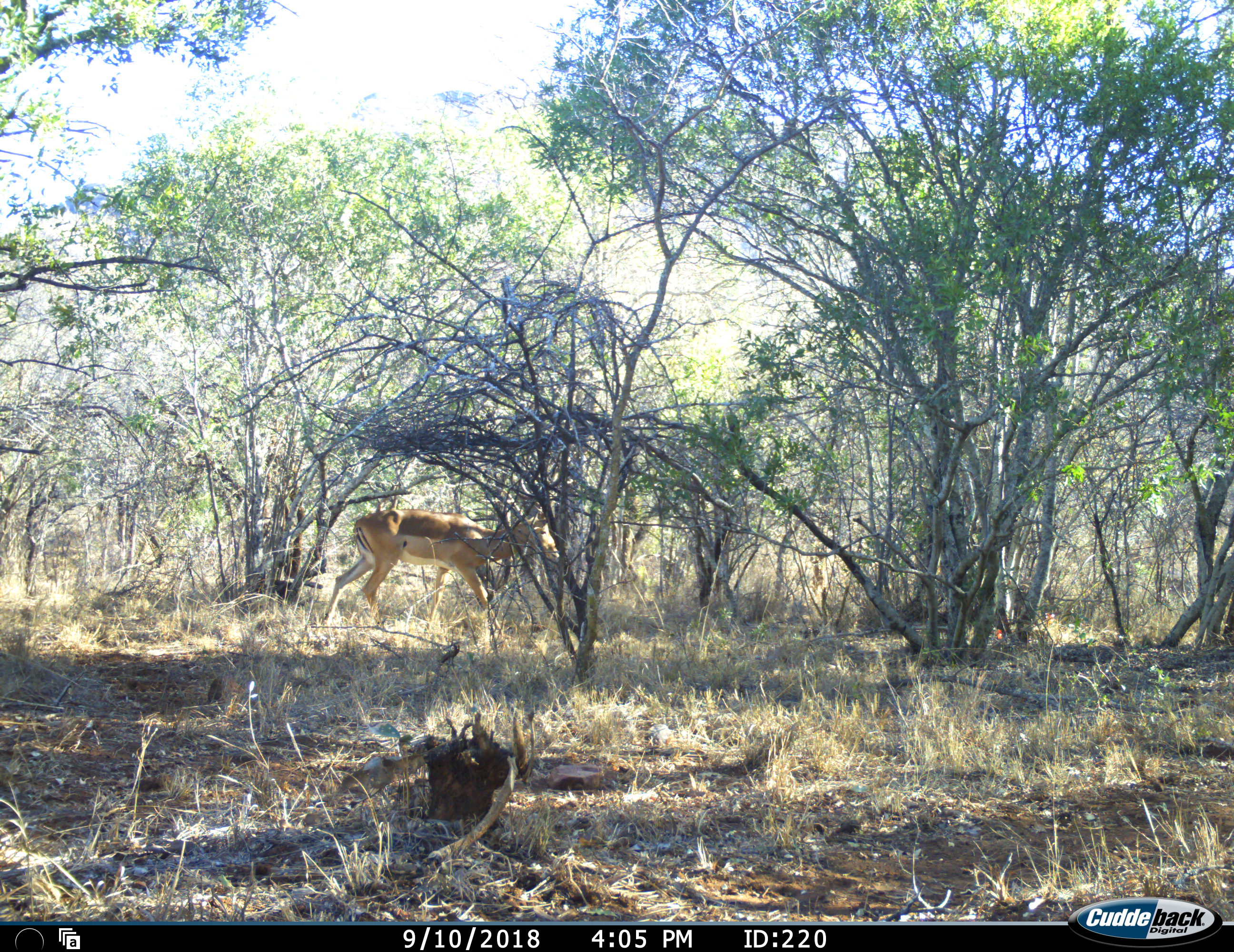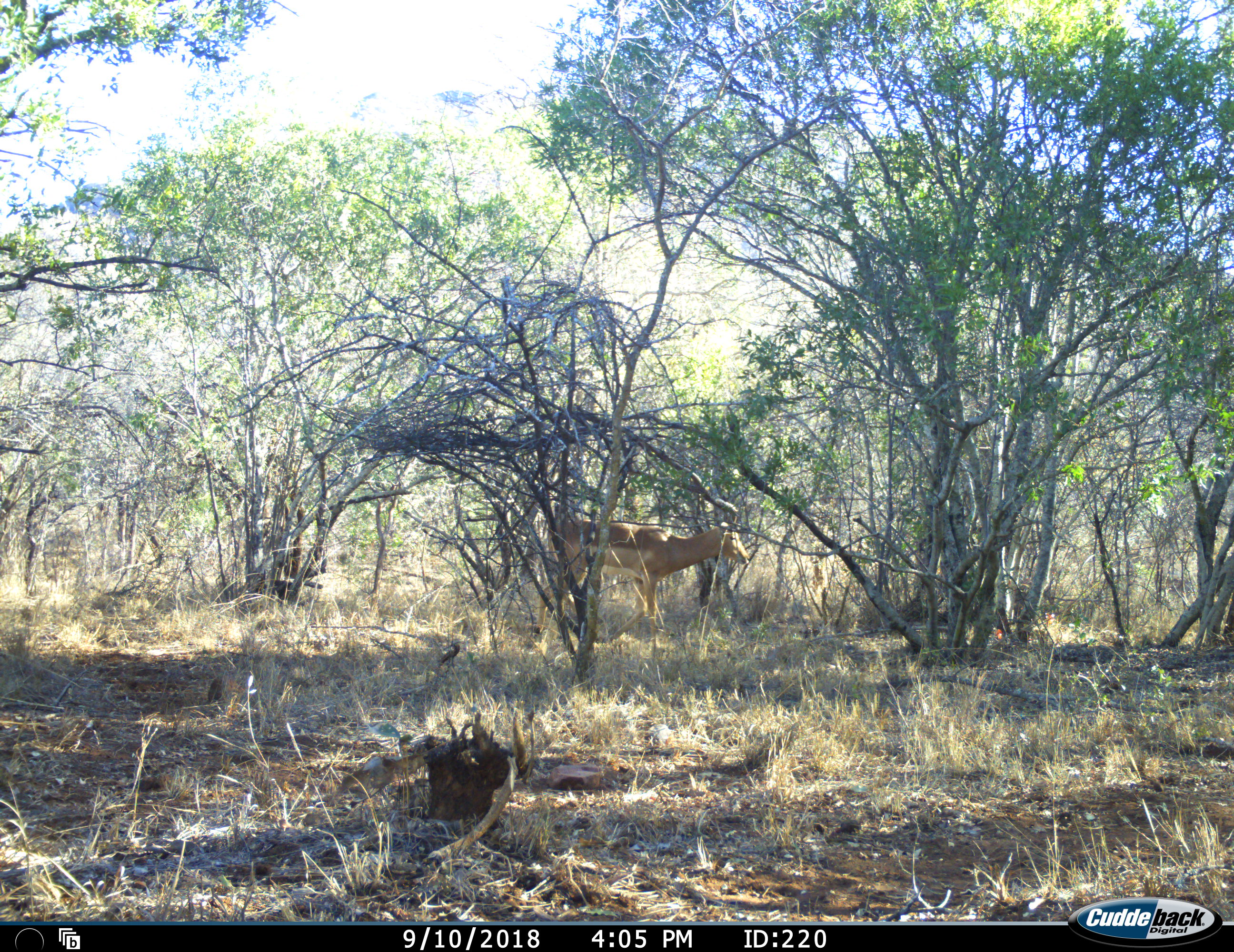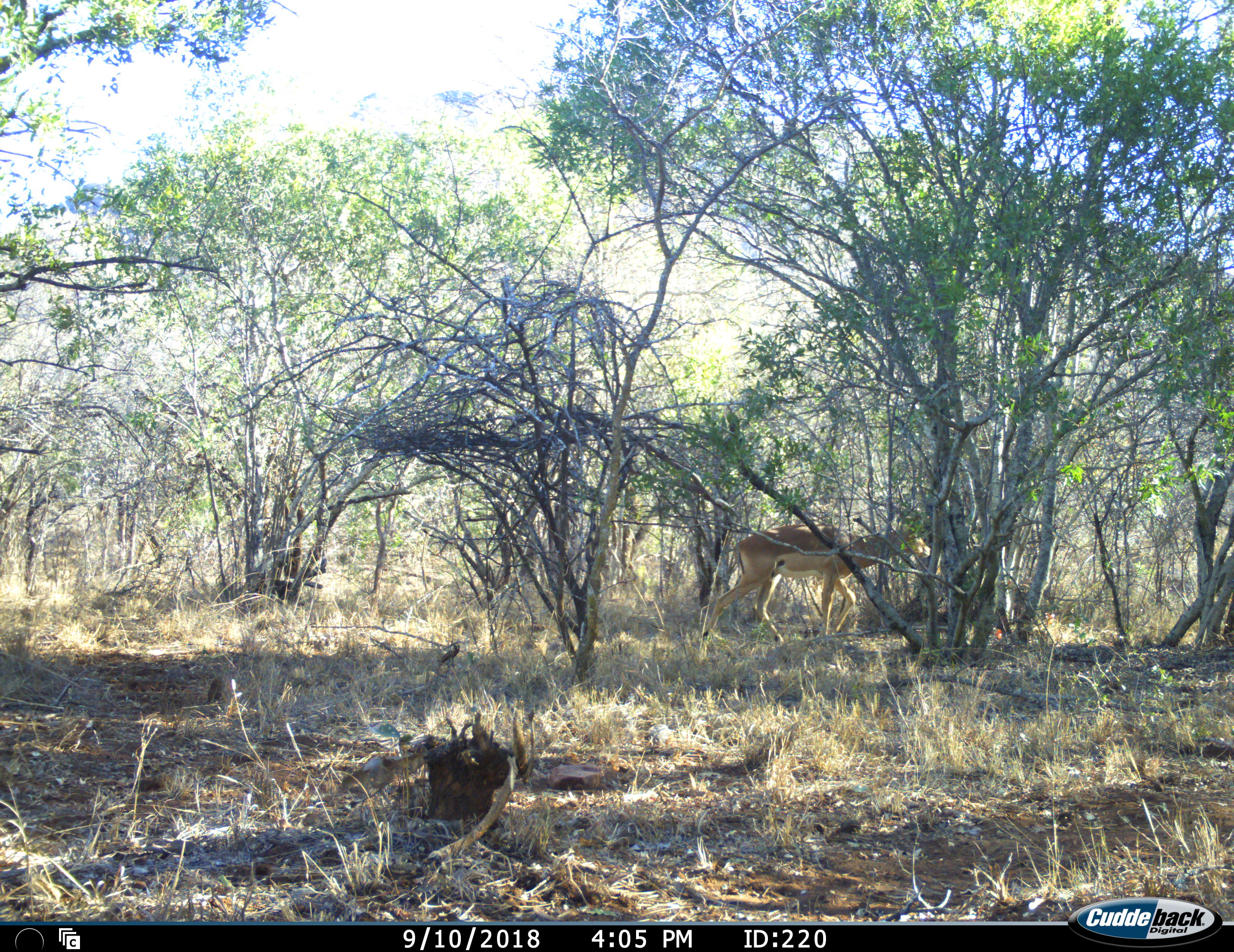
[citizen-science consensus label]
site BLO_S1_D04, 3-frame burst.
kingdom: Animalia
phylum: Chordata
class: Mammalia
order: Artiodactyla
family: Bovidae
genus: Aepyceros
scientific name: Aepyceros melampus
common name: impala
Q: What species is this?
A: Impala (Aepyceros melampus).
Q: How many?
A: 1.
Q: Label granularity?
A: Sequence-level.